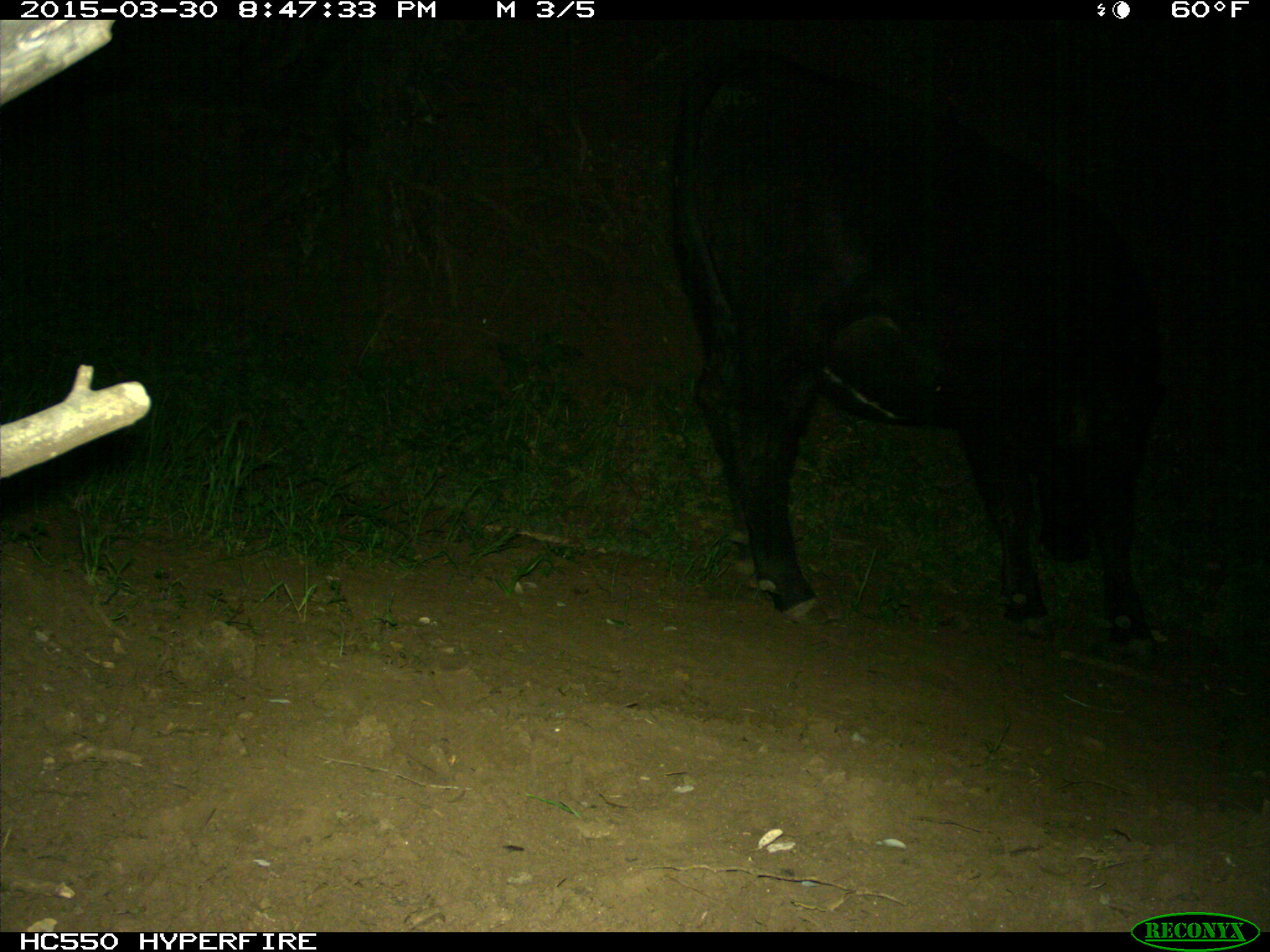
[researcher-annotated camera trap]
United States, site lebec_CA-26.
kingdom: Animalia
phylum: Chordata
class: Mammalia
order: Artiodactyla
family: Bovidae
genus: Bos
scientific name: Bos taurus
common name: domestic cow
Bos taurus (domestic cow).